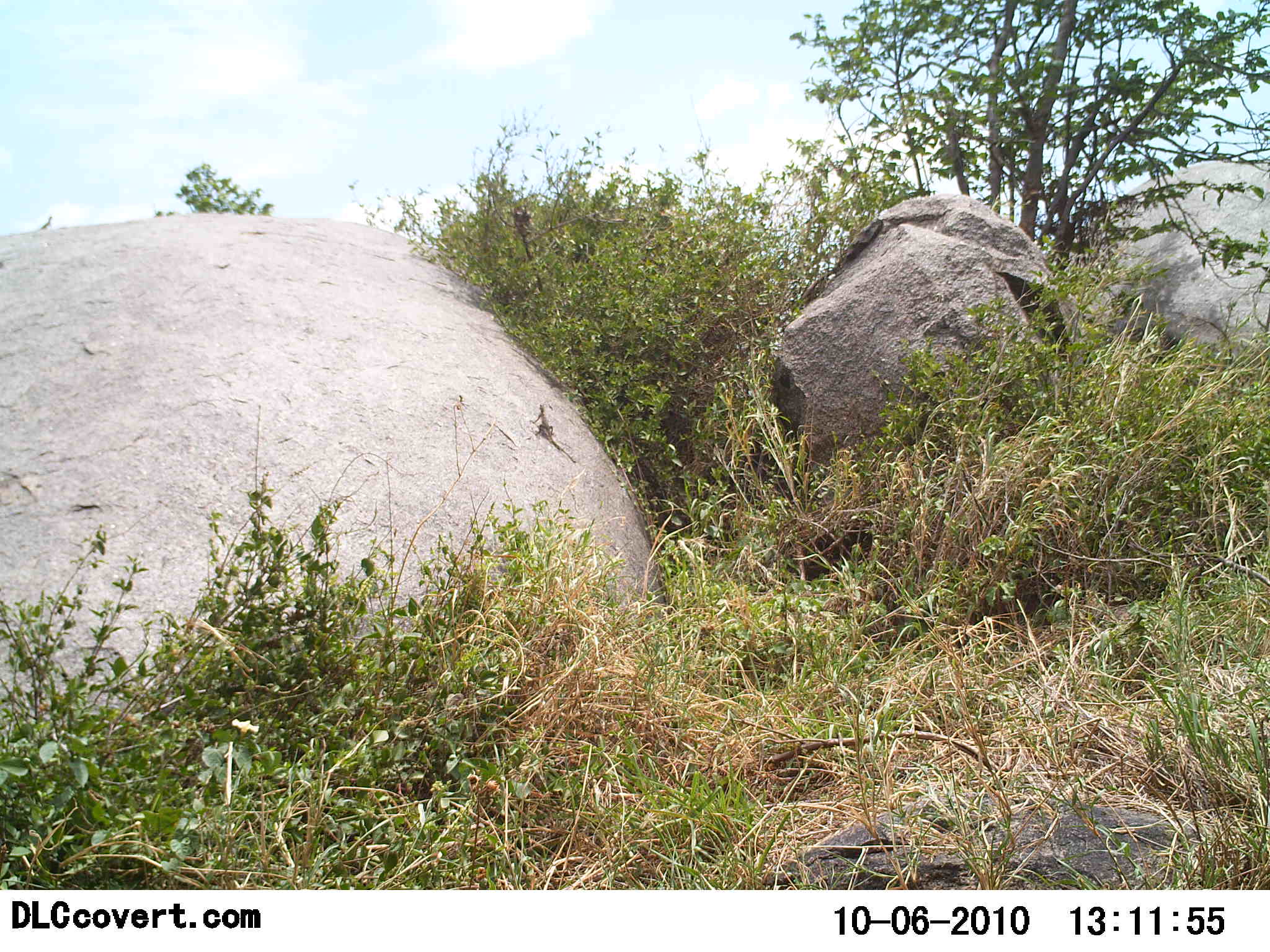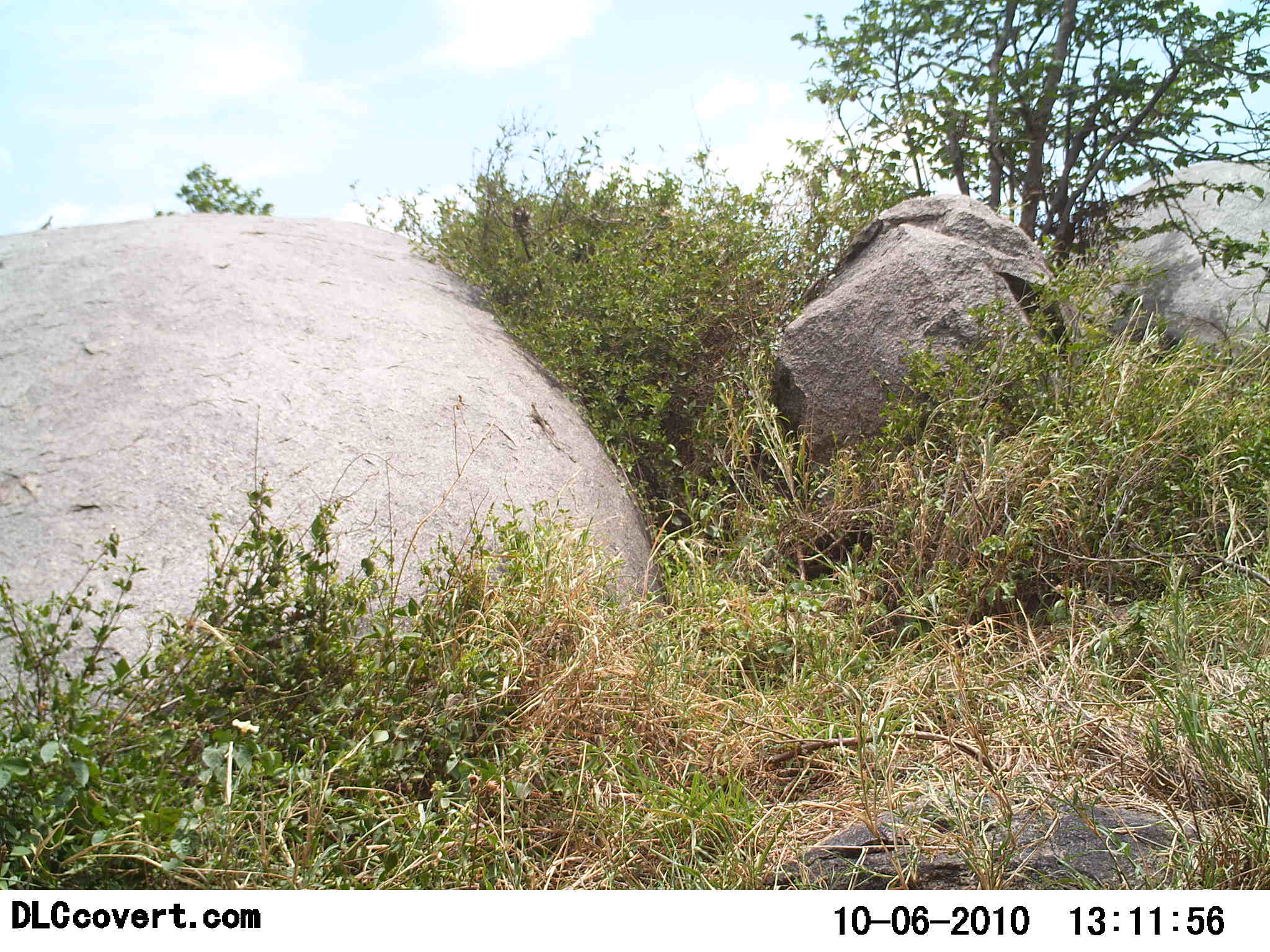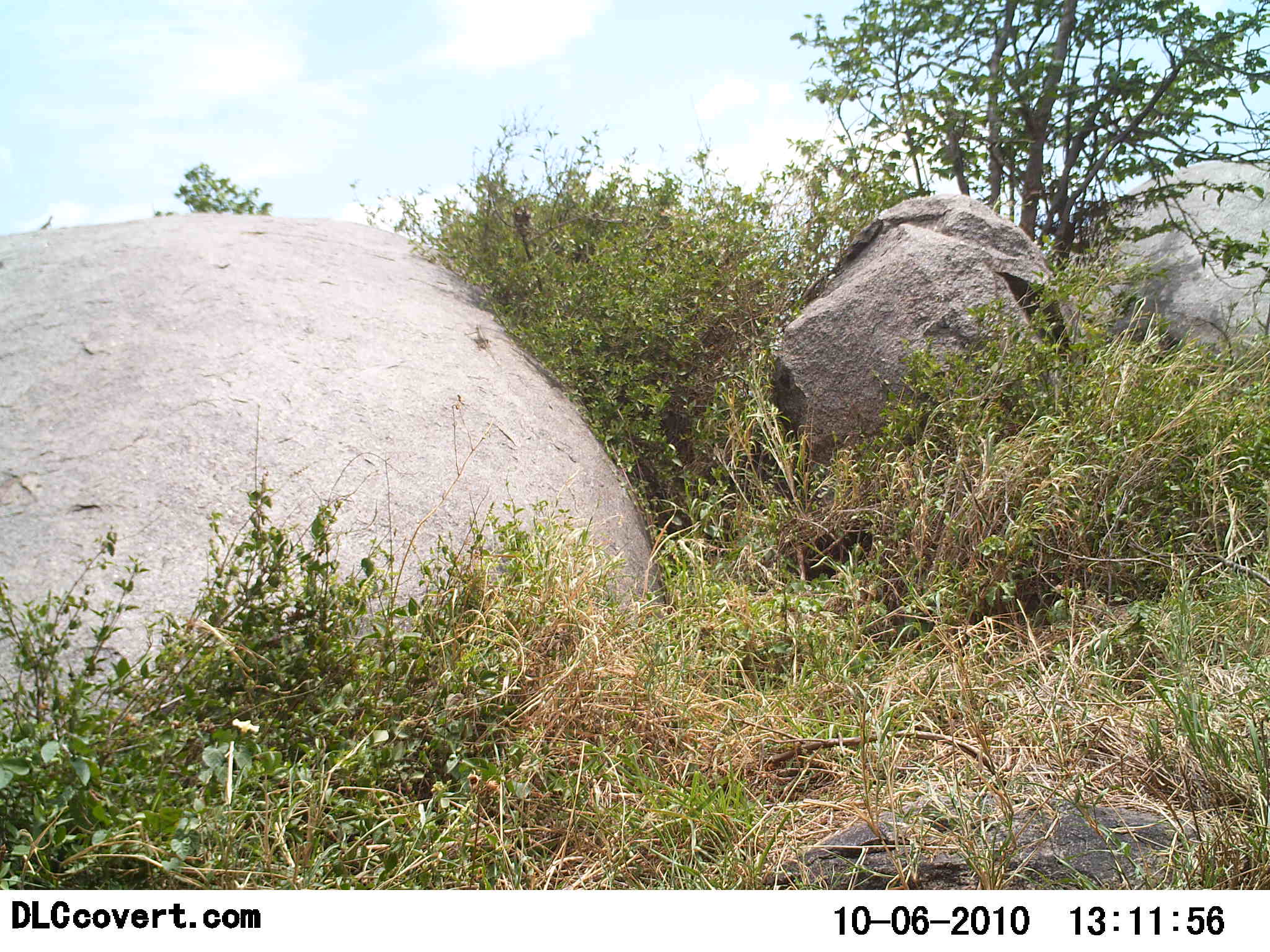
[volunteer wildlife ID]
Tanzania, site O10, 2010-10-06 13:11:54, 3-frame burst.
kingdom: Animalia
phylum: Chordata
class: Reptilia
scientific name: Reptilia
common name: reptiles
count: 1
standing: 0%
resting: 0%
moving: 100%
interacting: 0%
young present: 0%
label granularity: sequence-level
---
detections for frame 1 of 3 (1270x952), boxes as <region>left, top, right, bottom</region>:
animal: <region>531, 404, 579, 464</region>; <region>37, 216, 55, 230</region>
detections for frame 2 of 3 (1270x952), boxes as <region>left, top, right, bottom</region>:
animal: <region>525, 401, 564, 451</region>; <region>36, 217, 53, 230</region>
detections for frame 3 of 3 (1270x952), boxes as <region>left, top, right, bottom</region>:
animal: <region>469, 323, 502, 367</region>; <region>36, 215, 53, 230</region>